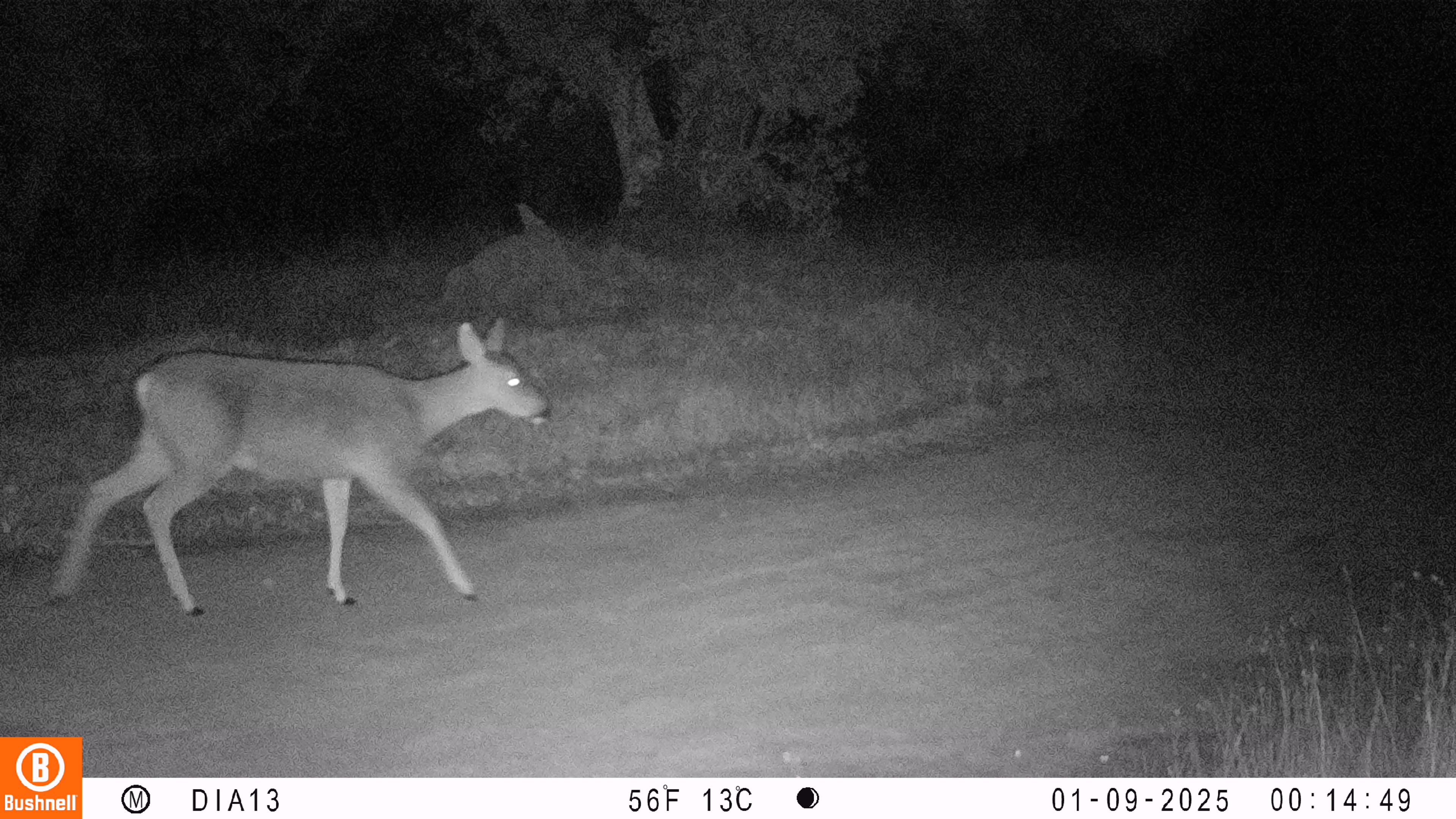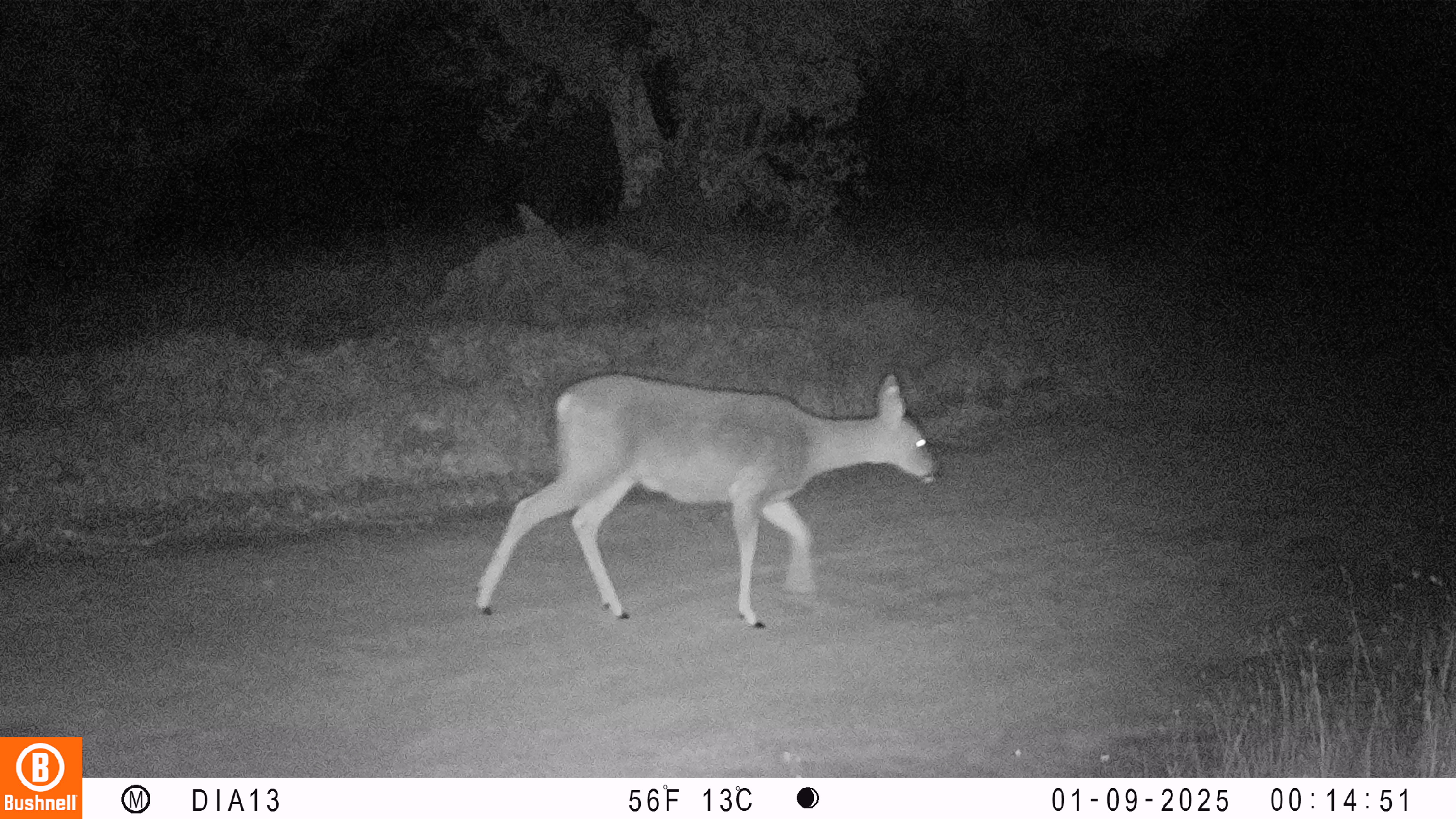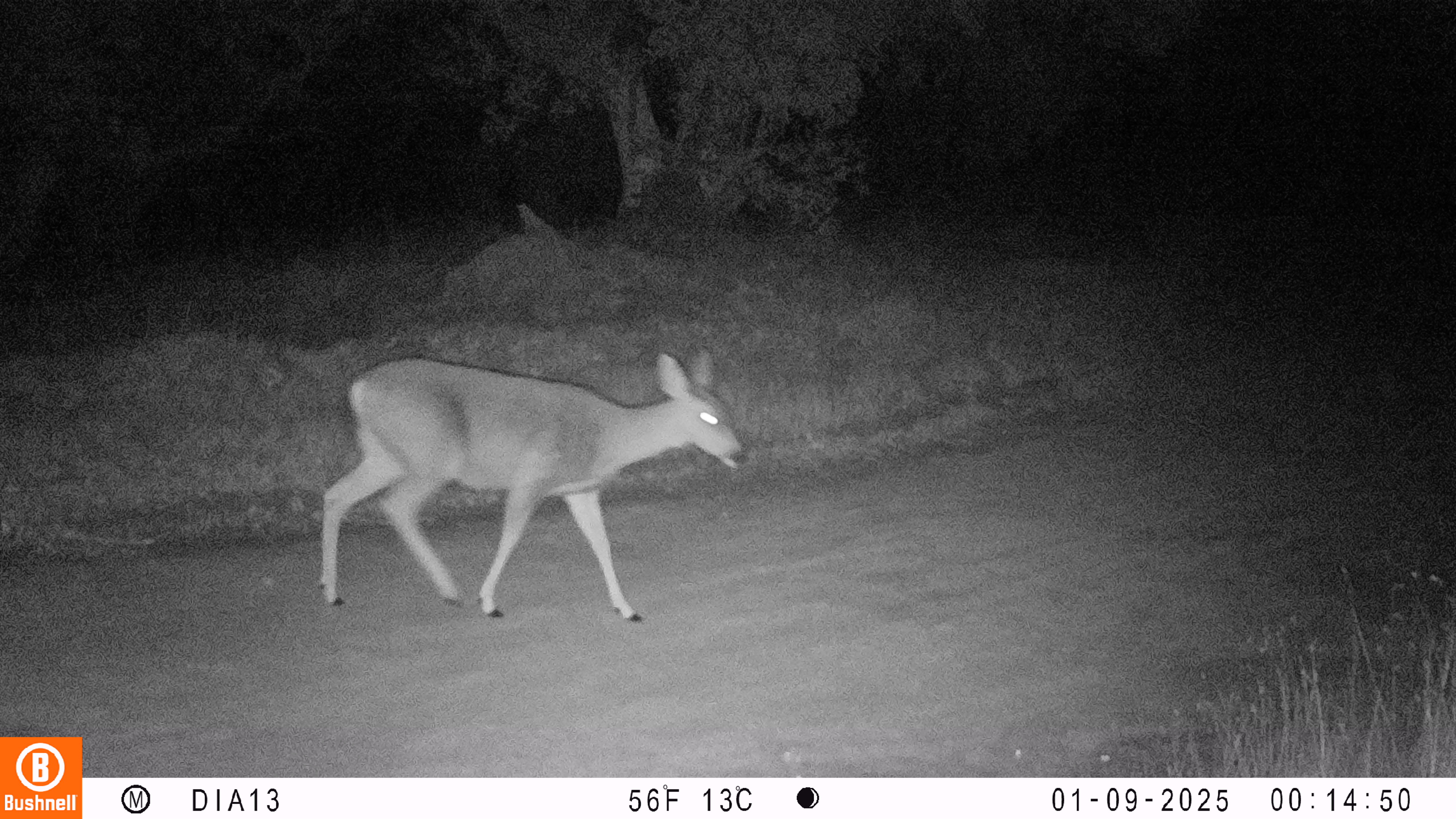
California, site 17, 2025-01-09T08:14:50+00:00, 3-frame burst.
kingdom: Animalia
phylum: Chordata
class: Mammalia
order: Artiodactyla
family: Cervidae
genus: Odocoileus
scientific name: Odocoileus hemionus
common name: mule deer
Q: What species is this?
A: Mule deer (Odocoileus hemionus).